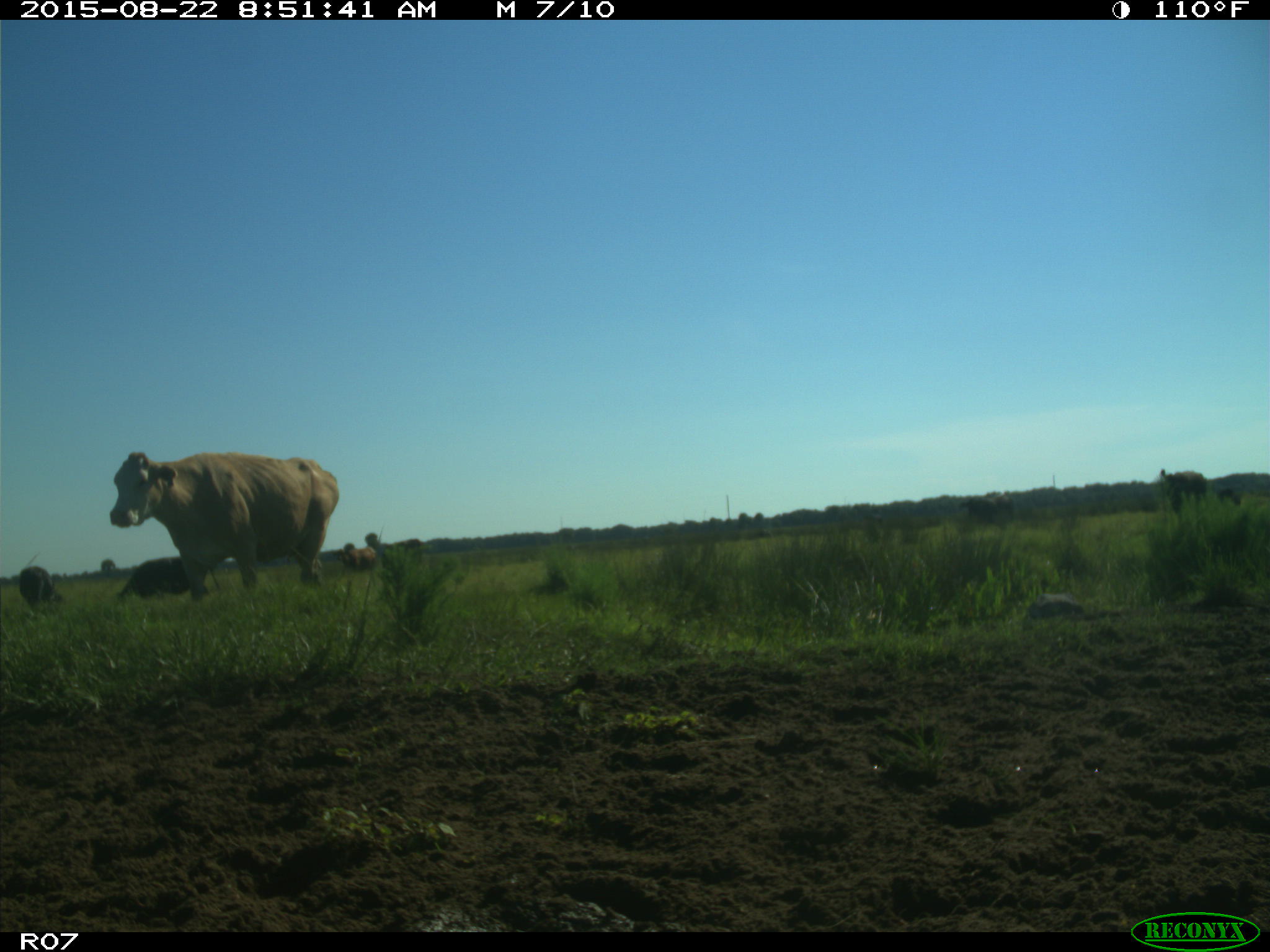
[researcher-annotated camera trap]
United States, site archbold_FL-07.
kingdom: Animalia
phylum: Chordata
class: Mammalia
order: Artiodactyla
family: Bovidae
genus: Bos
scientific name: Bos taurus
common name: domestic cow